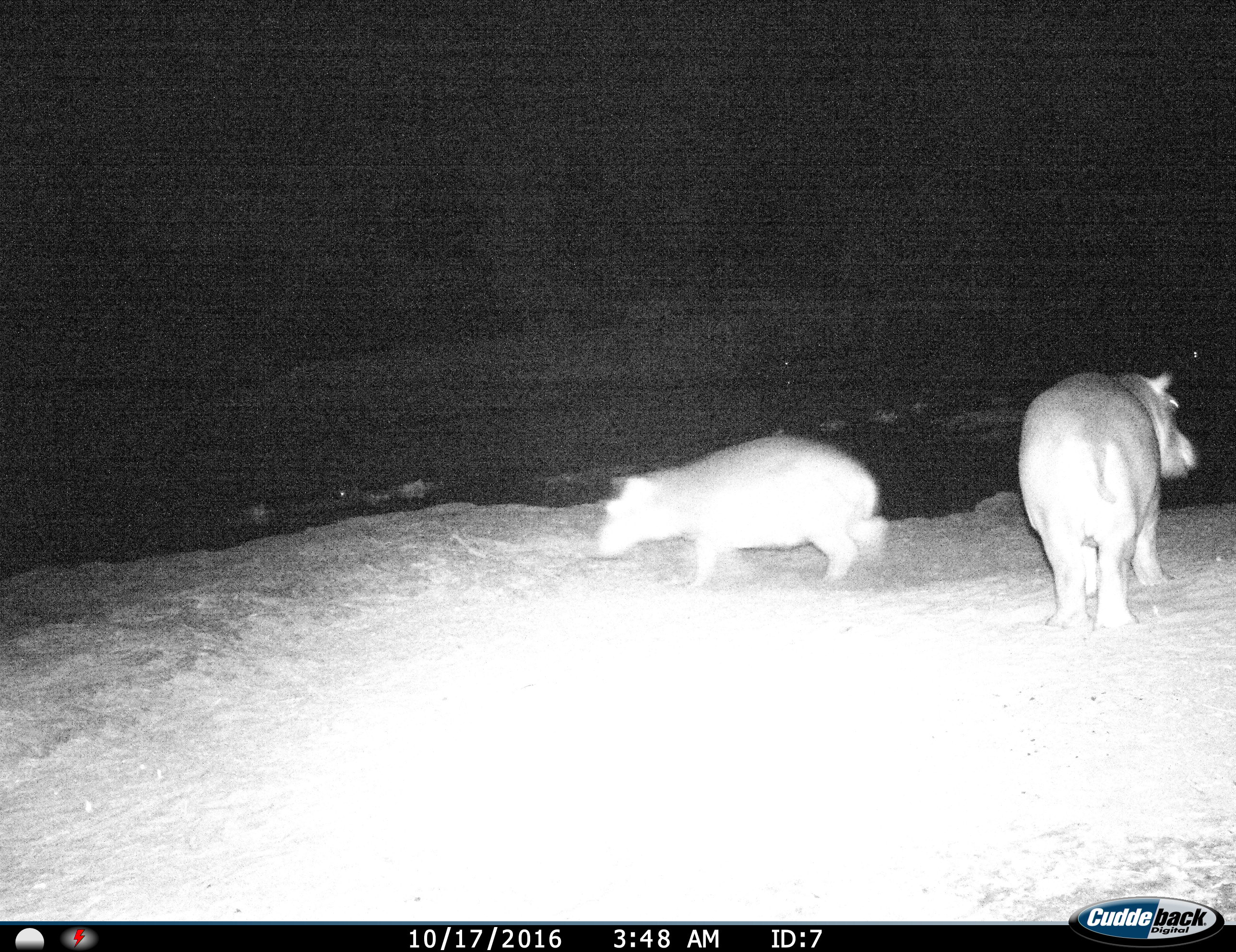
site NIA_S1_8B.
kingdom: Animalia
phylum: Chordata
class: Mammalia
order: Artiodactyla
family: Hippopotamidae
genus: Hippopotamus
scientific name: Hippopotamus amphibius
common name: hippopotamus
Hippopotamus (Hippopotamus amphibius), count 2. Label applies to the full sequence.